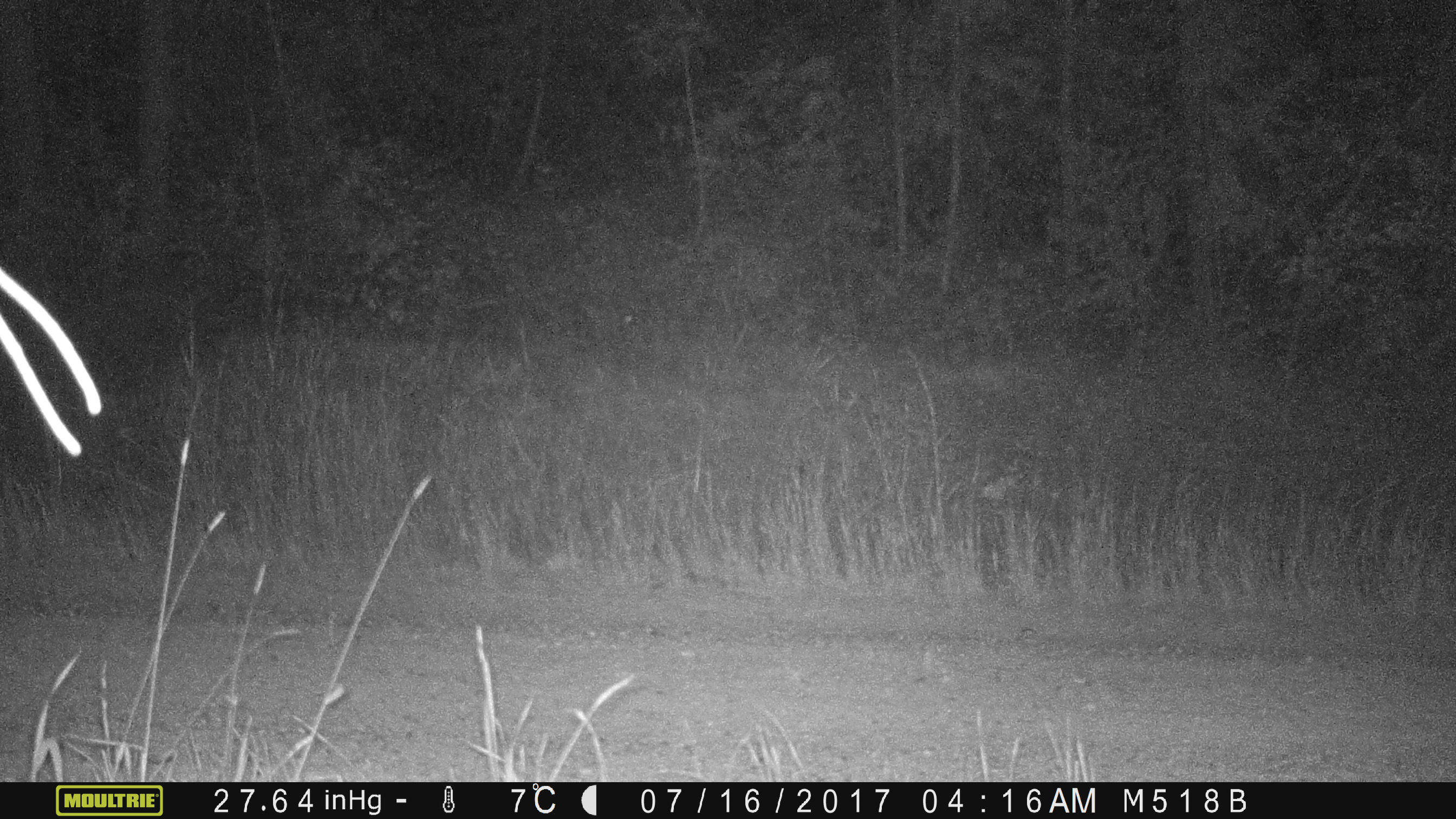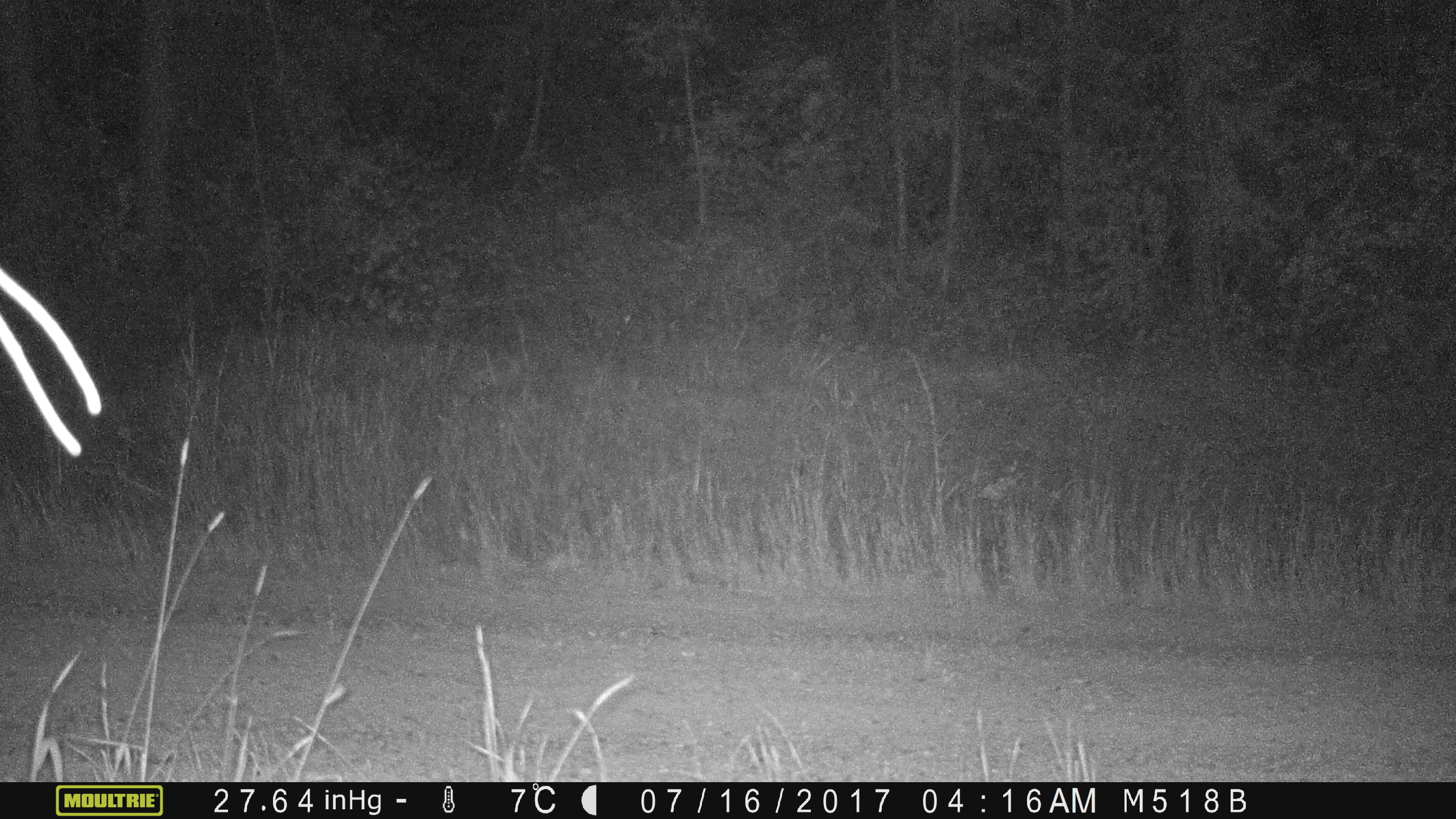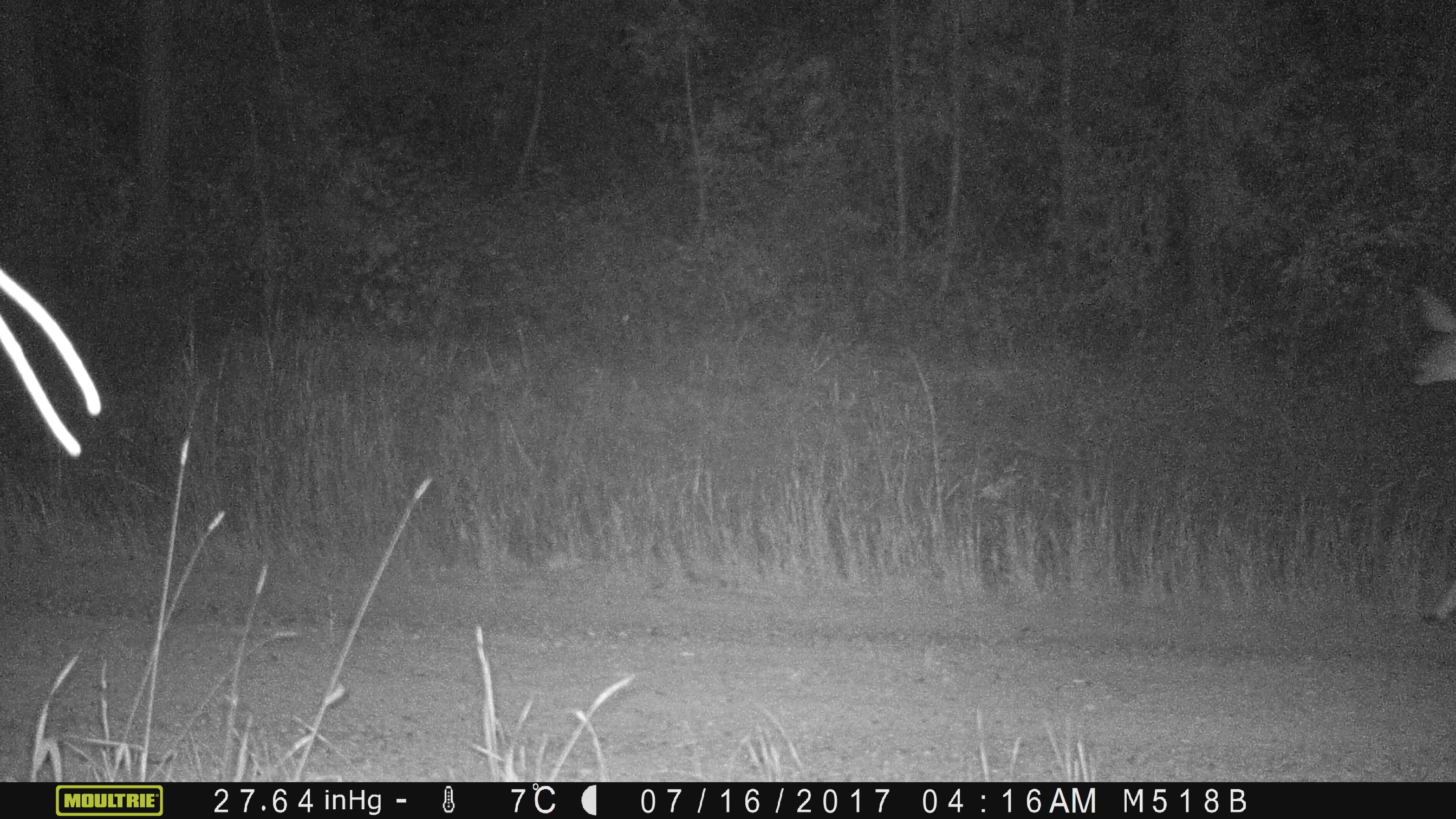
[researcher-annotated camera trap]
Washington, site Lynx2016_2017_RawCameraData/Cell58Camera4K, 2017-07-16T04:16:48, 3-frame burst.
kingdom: Animalia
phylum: Chordata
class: Mammalia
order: Artiodactyla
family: Cervidae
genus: Odocoileus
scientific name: Odocoileus hemionus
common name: mule deer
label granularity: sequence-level